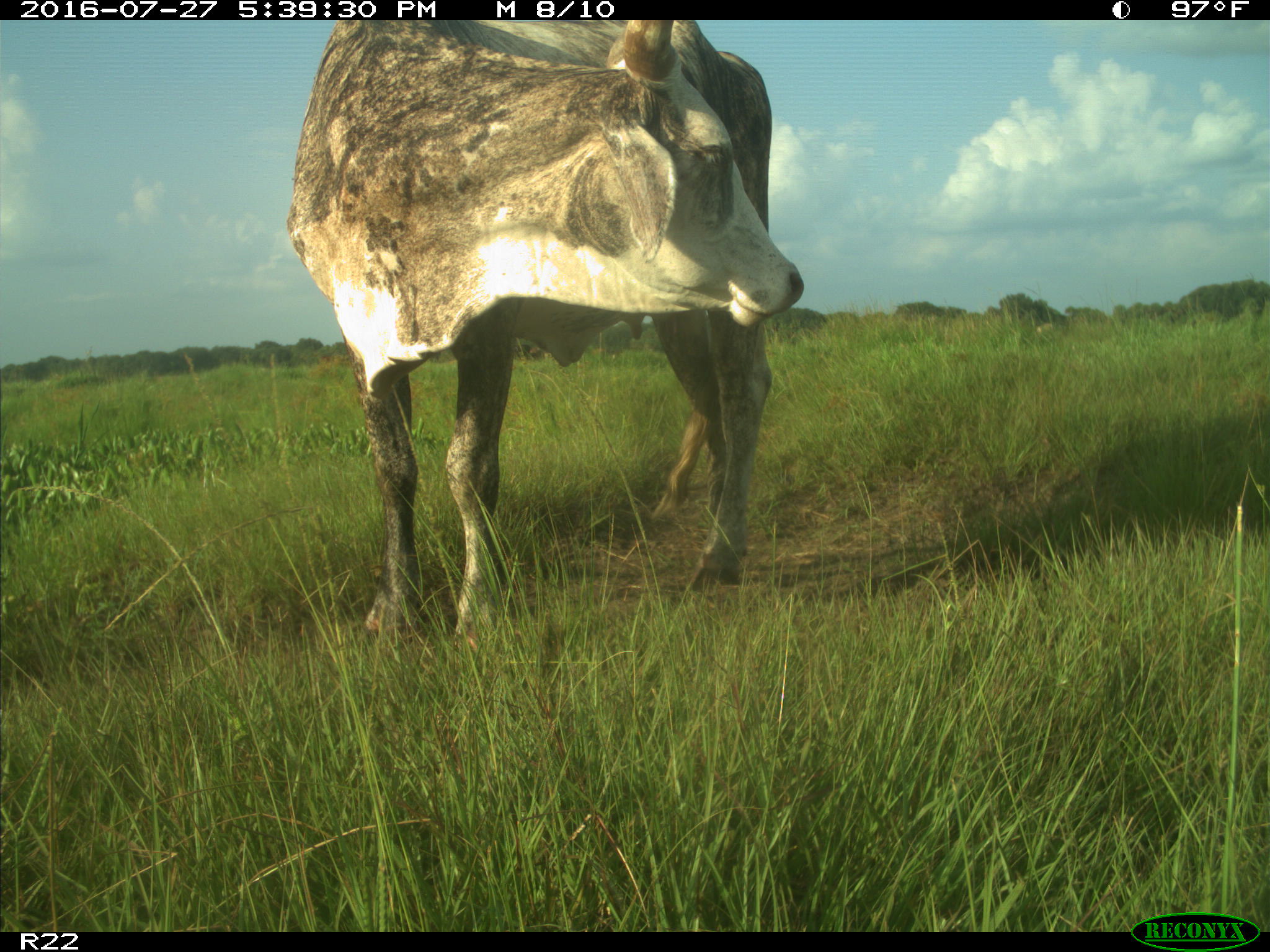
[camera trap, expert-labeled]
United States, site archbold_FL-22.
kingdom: Animalia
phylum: Chordata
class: Mammalia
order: Artiodactyla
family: Bovidae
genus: Bos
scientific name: Bos taurus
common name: domestic cow